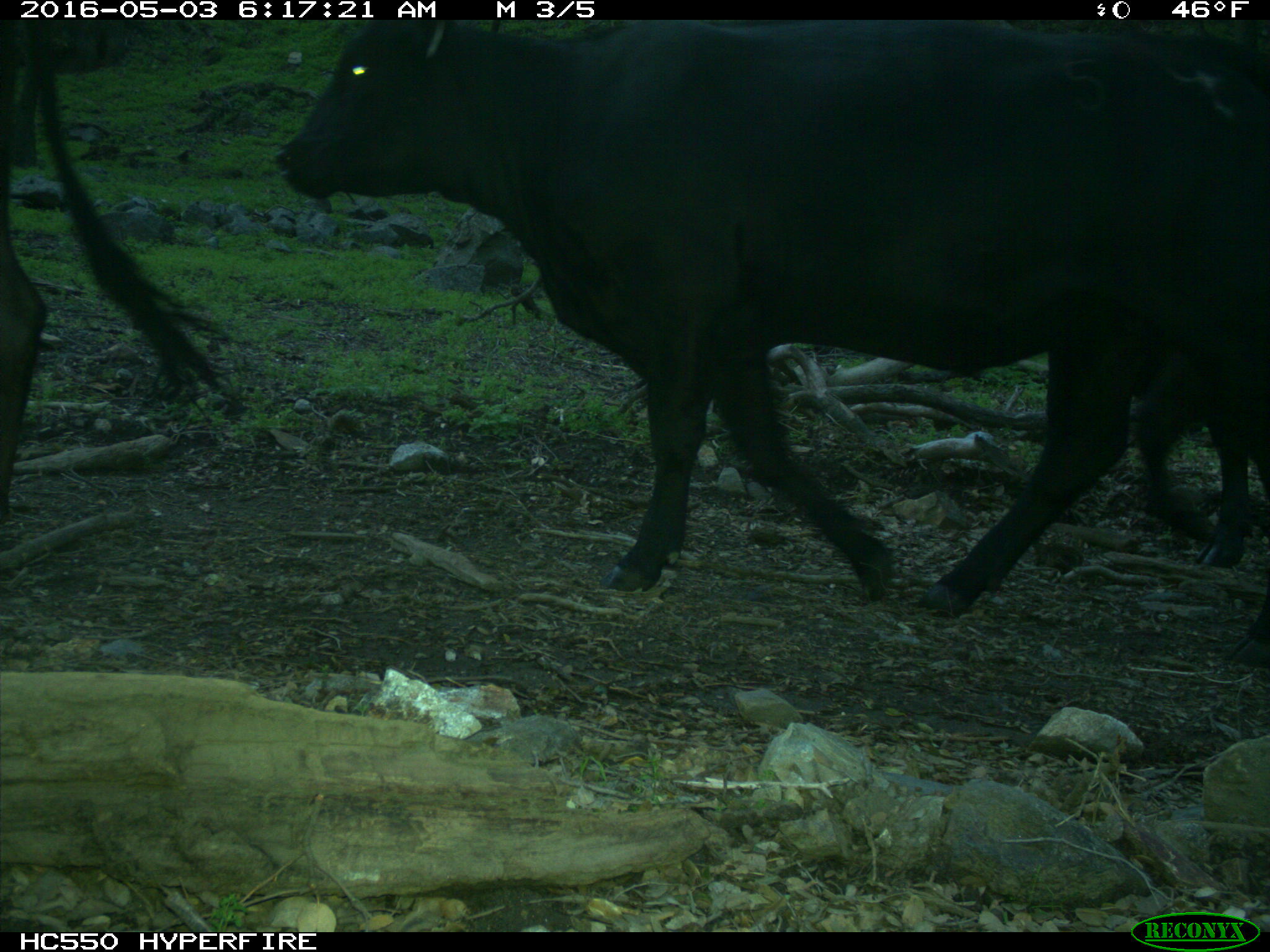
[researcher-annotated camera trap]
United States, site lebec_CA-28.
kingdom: Animalia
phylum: Chordata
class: Mammalia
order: Artiodactyla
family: Bovidae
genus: Bos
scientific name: Bos taurus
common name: domestic cow